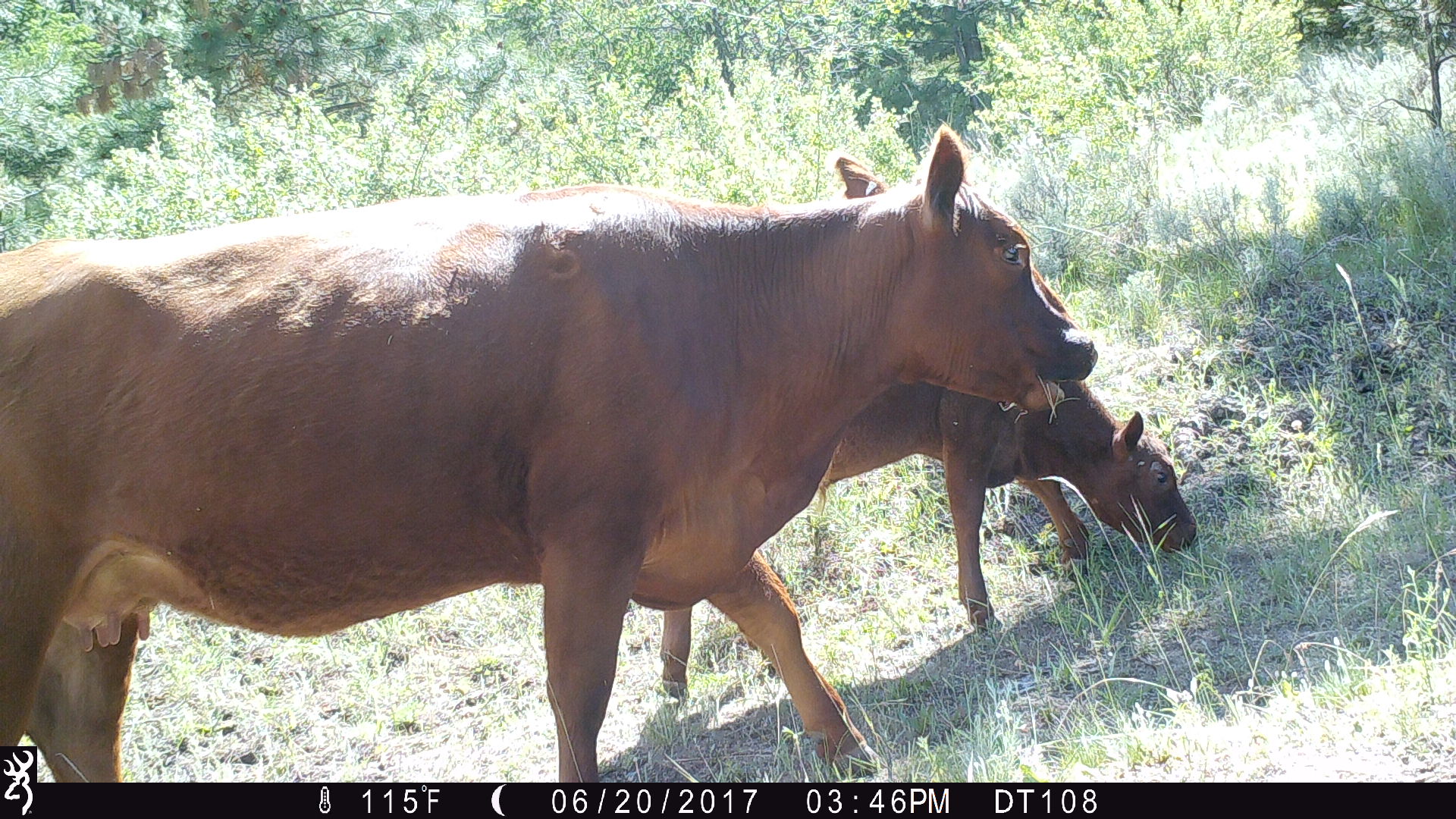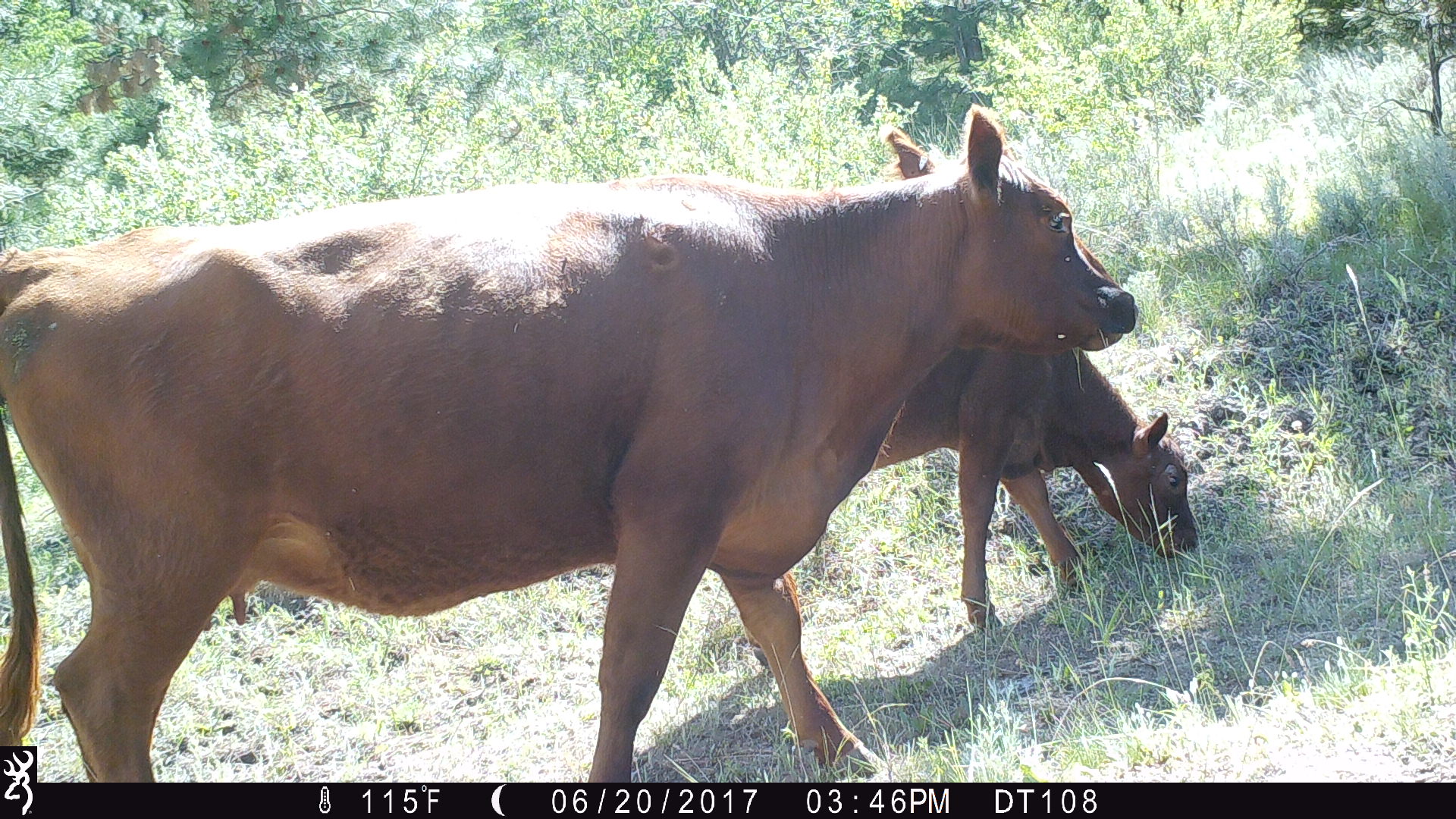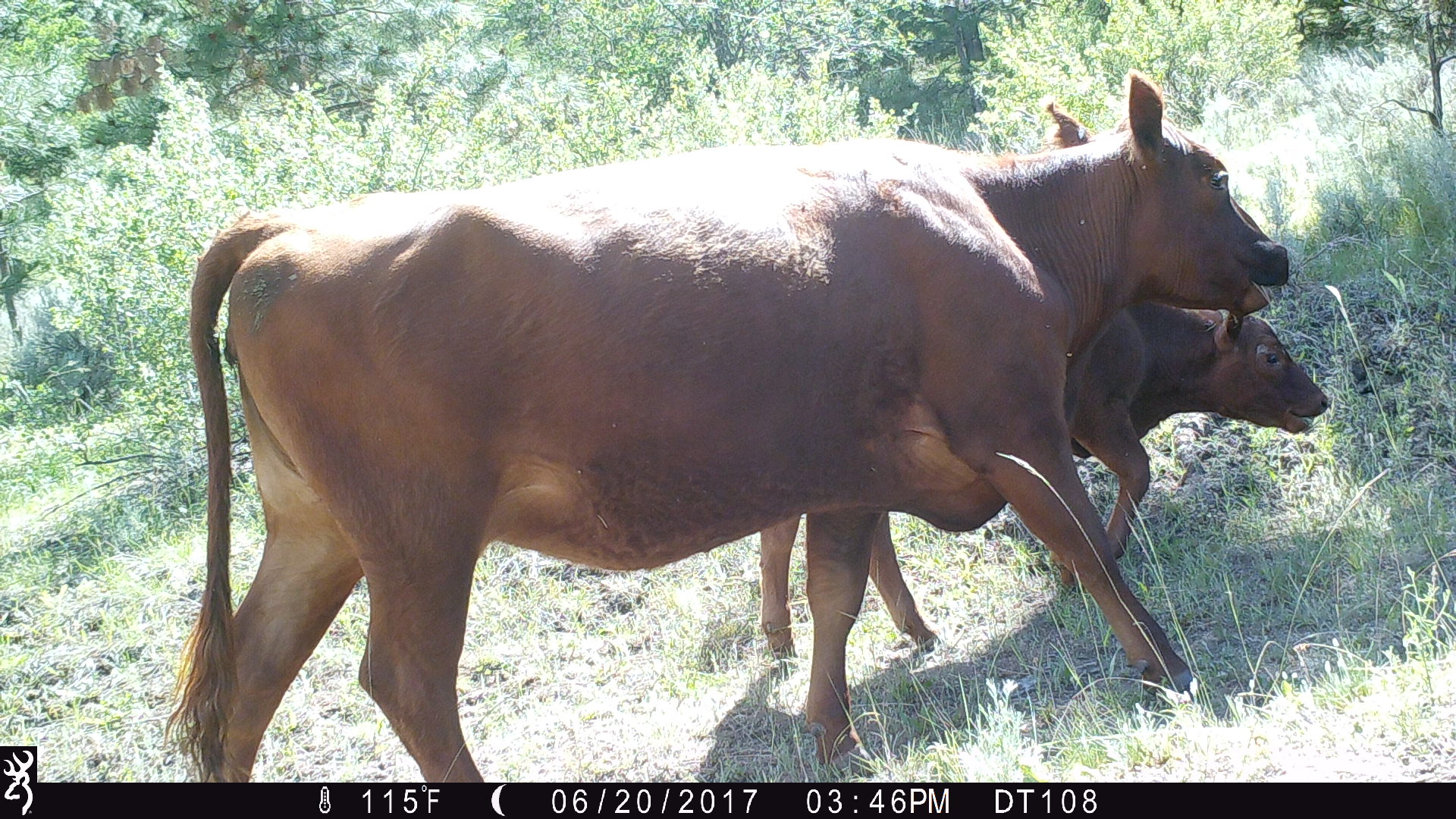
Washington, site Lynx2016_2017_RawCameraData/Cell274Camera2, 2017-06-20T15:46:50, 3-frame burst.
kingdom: Animalia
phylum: Chordata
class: Mammalia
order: Artiodactyla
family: Bovidae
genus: Bos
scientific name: Bos taurus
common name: domestic cattle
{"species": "domestic cattle (Bos taurus)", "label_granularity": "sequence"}